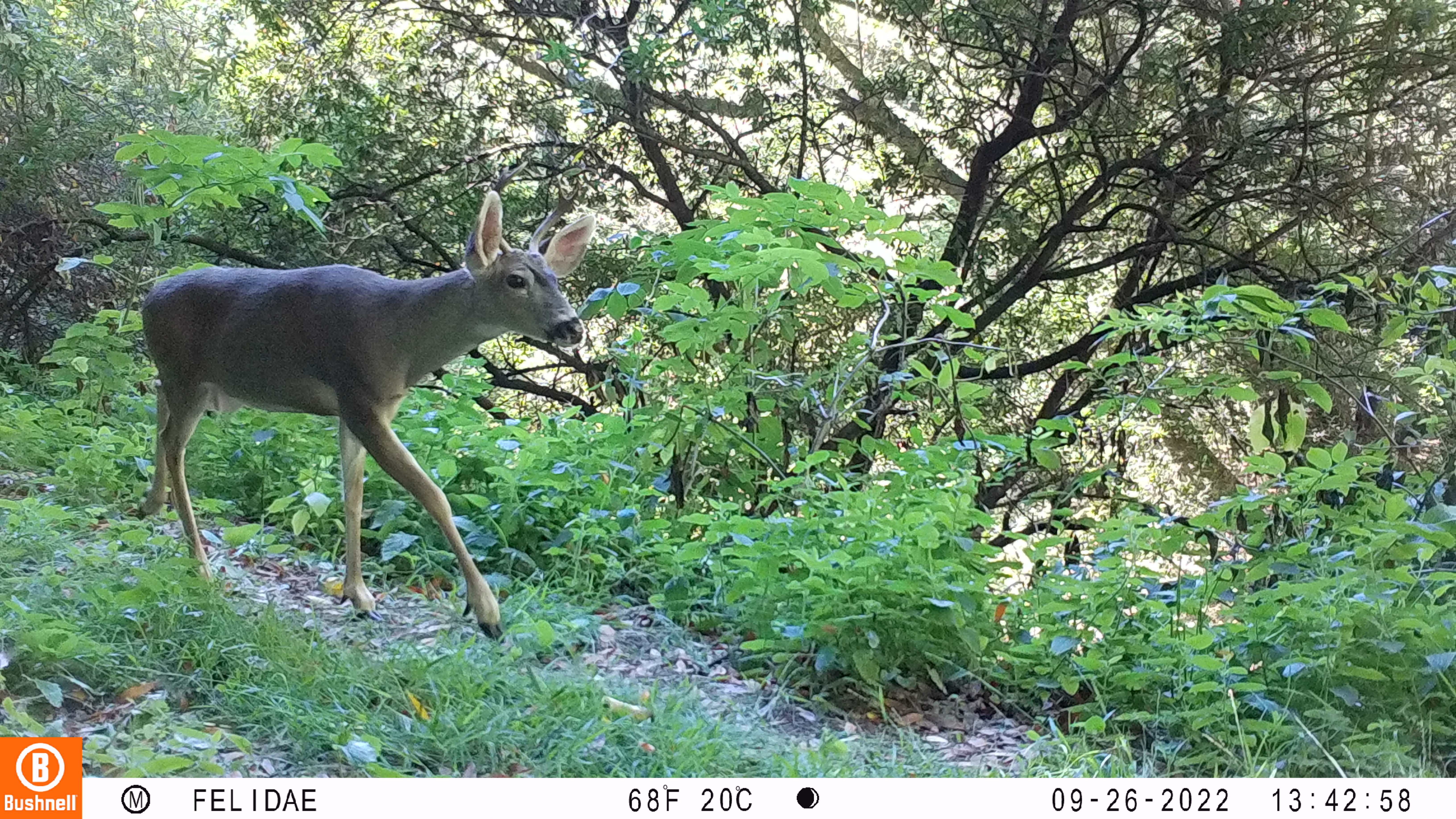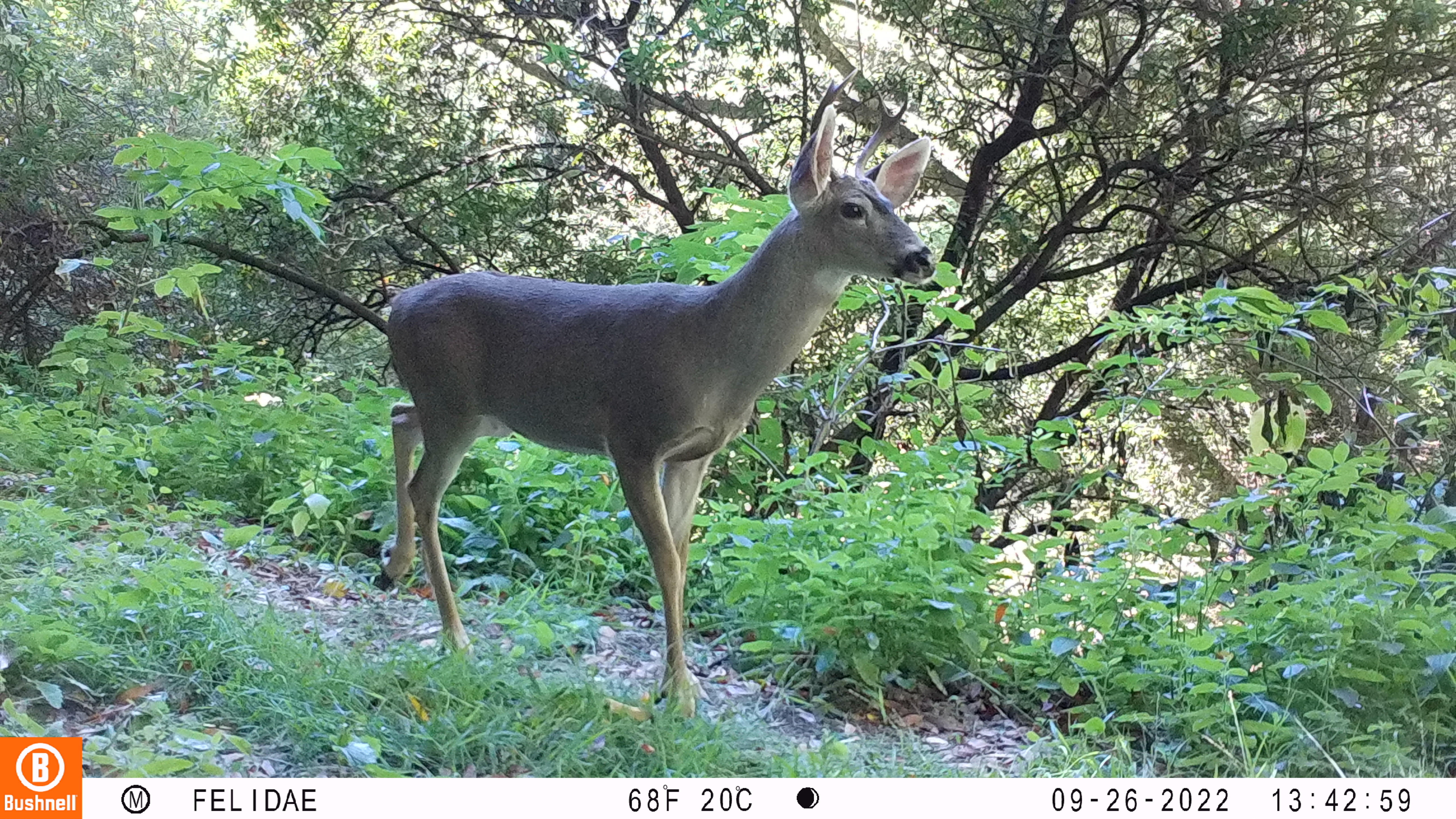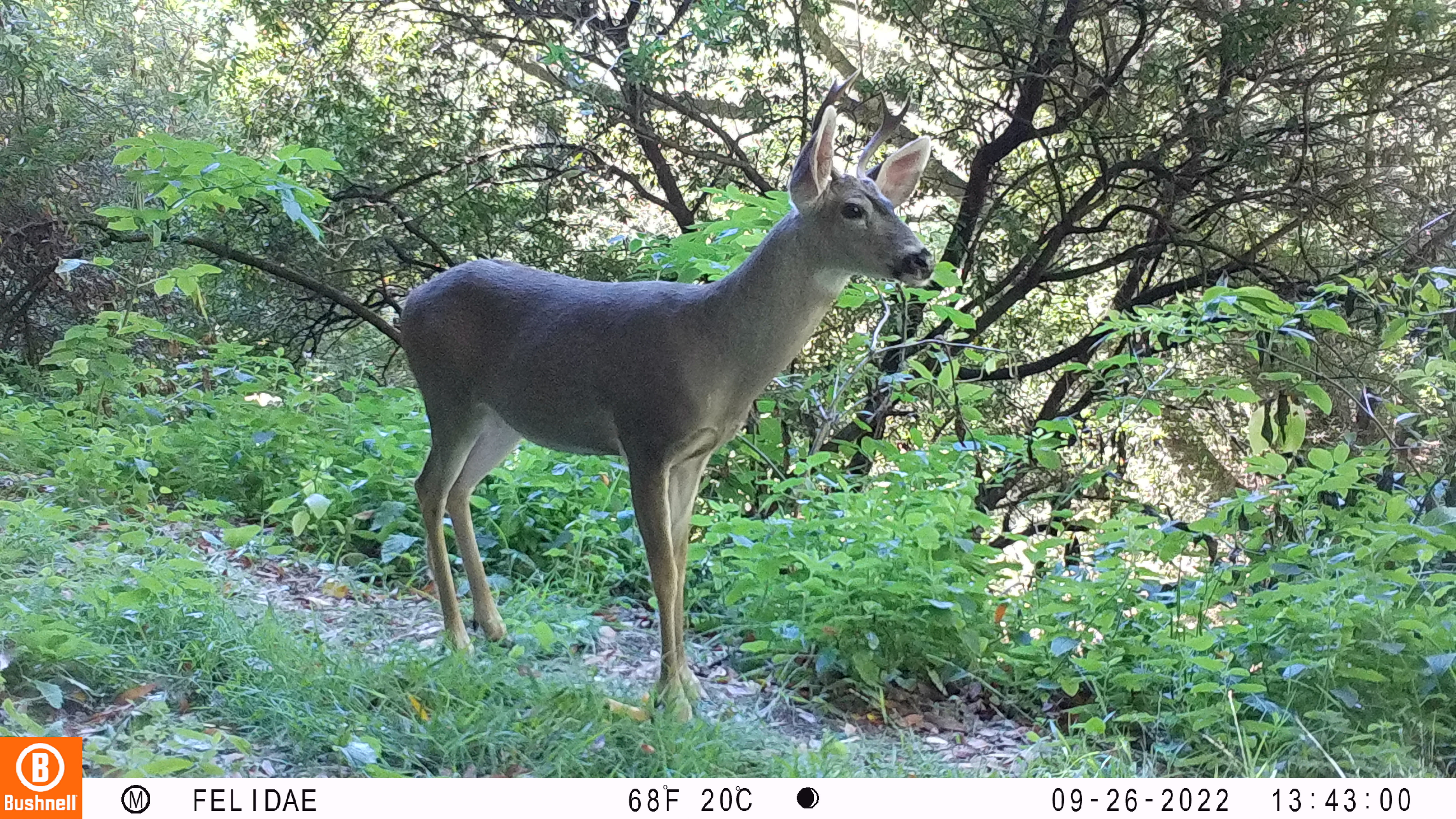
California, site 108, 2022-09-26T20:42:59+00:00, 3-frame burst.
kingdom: Animalia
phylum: Chordata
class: Mammalia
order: Artiodactyla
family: Cervidae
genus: Odocoileus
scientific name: Odocoileus hemionus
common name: mule deer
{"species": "mule deer (Odocoileus hemionus)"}